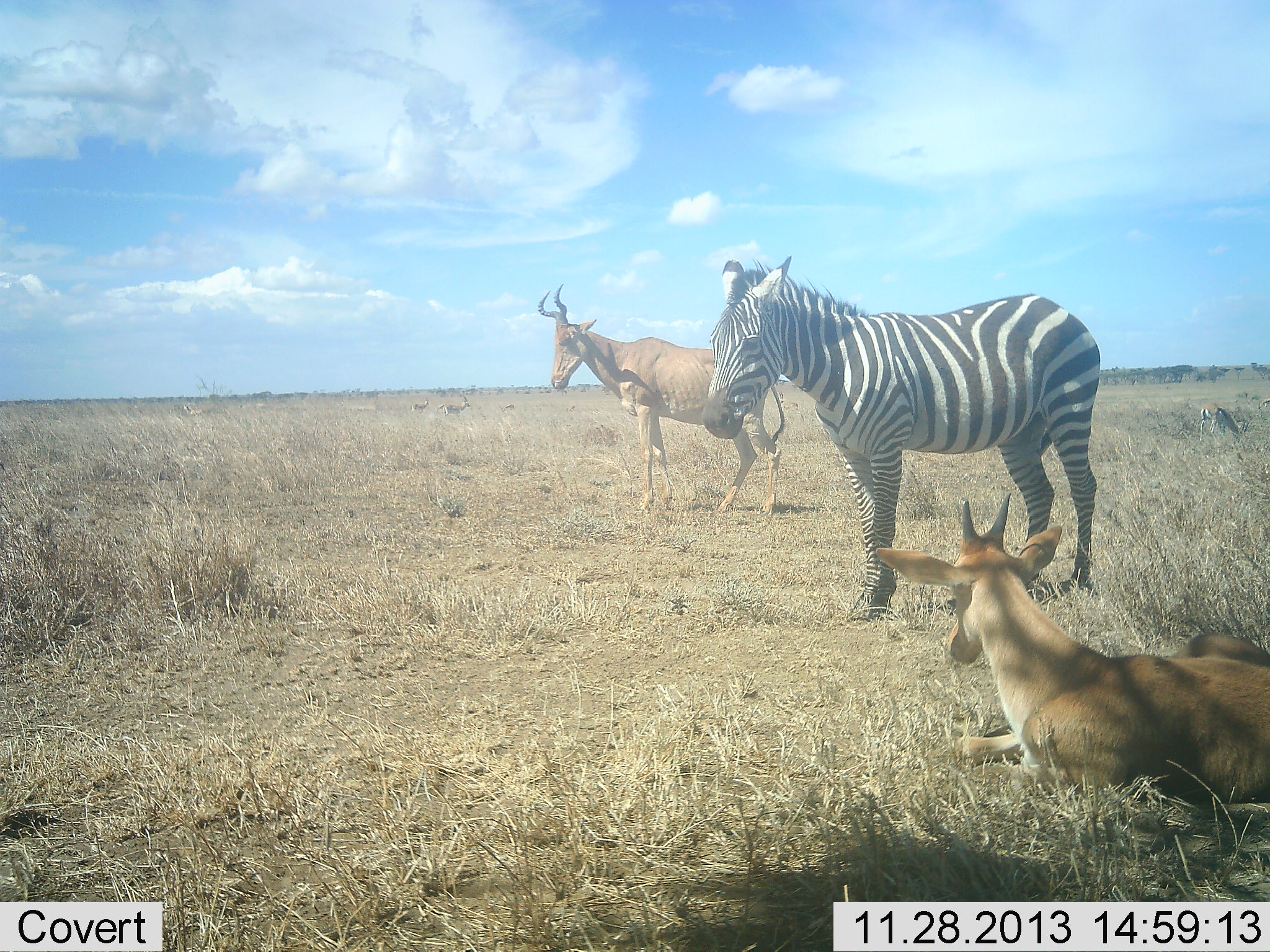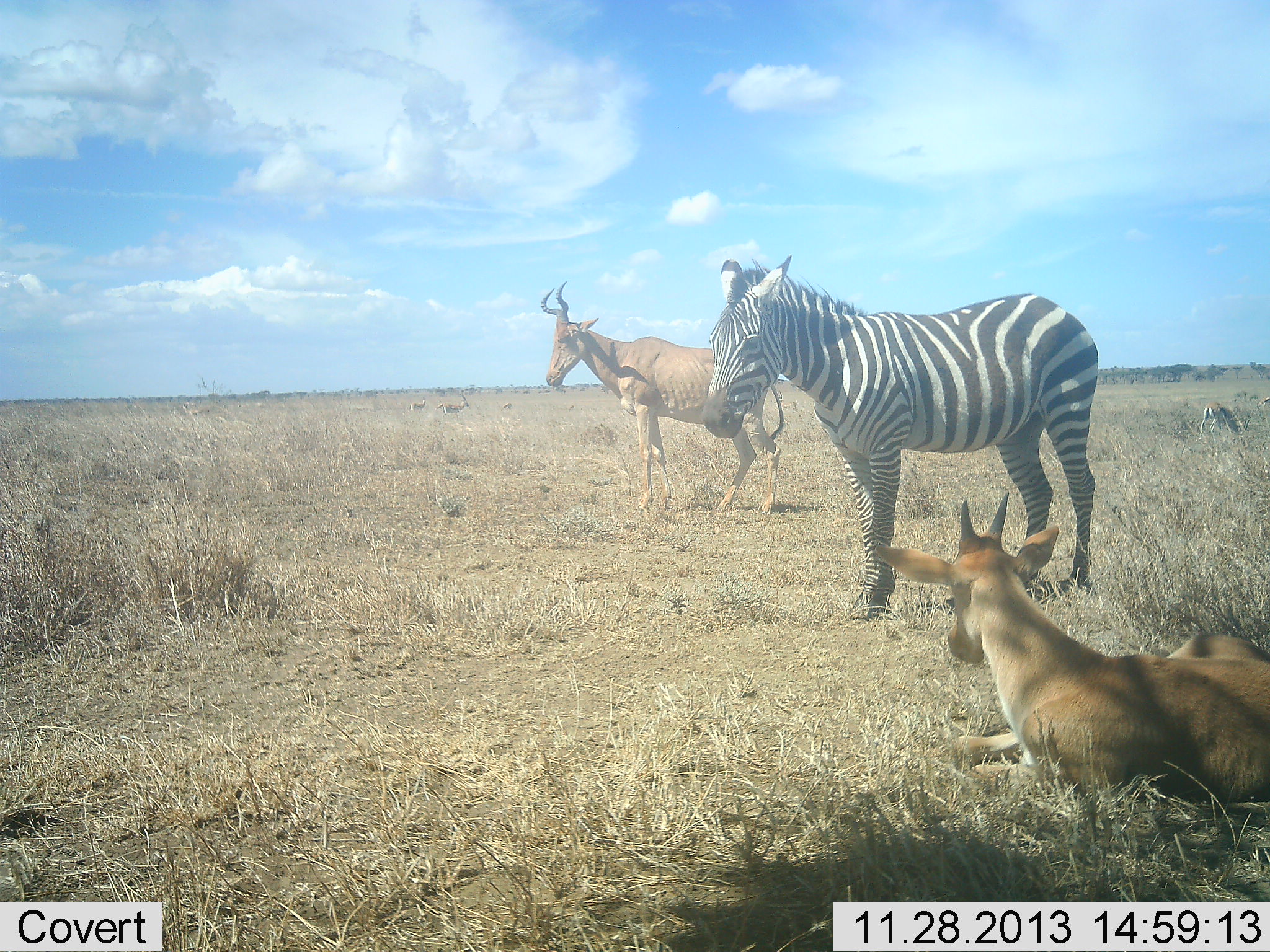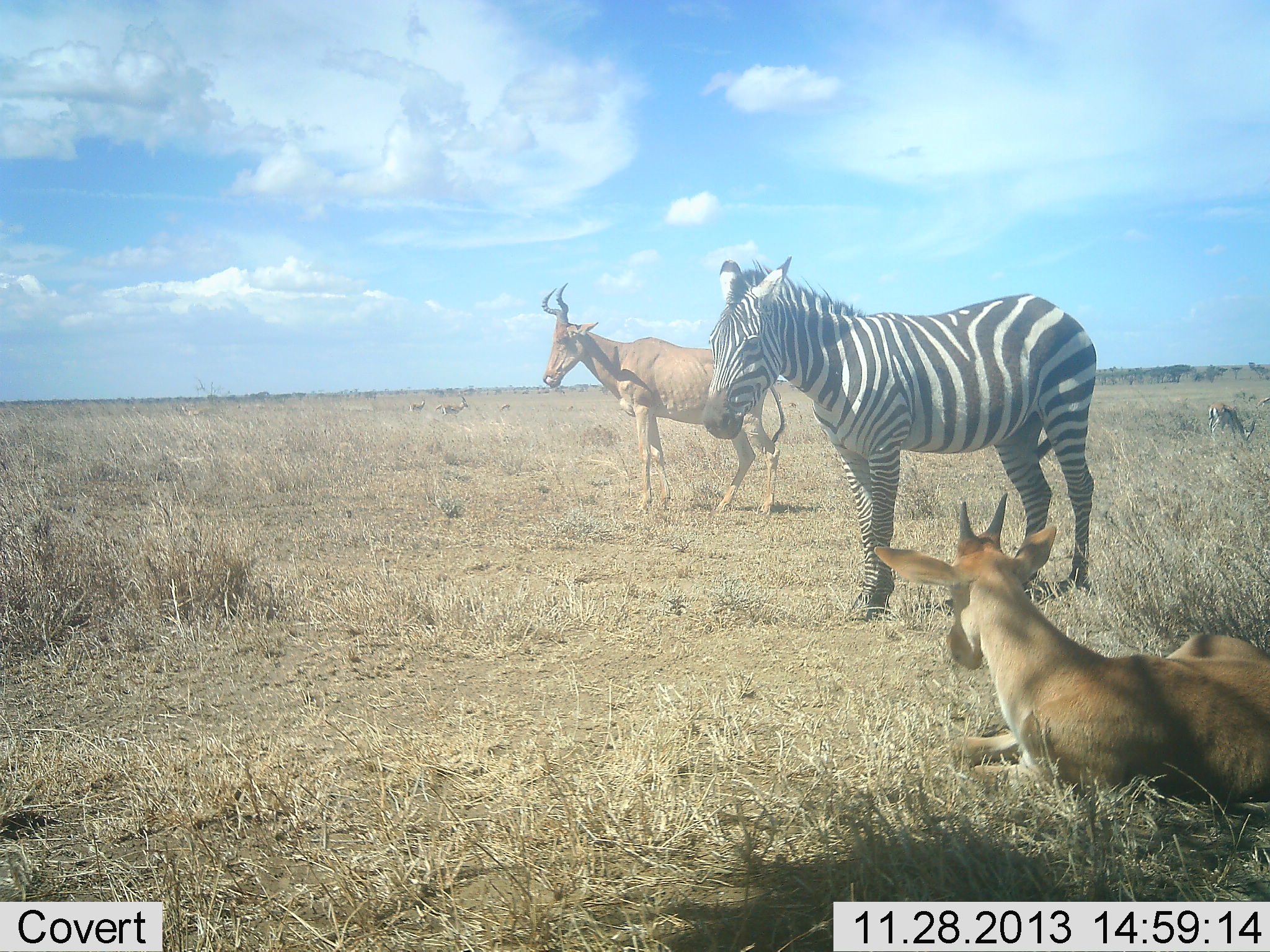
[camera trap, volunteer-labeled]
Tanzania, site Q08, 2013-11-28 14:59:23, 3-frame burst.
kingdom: Animalia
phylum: Chordata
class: Mammalia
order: Artiodactyla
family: Bovidae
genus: Eudorcas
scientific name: Eudorcas thomsonii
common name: thomson's gazelle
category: gazellethomsons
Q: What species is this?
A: Gazellethomsons (thomson's gazelle) (Eudorcas thomsonii).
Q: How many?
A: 3.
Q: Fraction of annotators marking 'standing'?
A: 30%.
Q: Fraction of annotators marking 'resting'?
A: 20%.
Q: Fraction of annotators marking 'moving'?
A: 20%.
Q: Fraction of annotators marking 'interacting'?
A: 0%.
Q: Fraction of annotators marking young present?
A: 0%.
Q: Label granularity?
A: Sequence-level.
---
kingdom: Animalia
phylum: Chordata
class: Mammalia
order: Artiodactyla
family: Bovidae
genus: Alcelaphus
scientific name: Alcelaphus buselaphus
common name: hartebeest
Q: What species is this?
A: Hartebeest (Alcelaphus buselaphus).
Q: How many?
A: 2.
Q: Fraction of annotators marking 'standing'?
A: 89%.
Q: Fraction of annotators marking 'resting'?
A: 79%.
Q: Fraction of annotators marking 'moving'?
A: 0%.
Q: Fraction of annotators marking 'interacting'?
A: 0%.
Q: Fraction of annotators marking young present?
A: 37%.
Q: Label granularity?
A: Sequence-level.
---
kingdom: Animalia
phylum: Chordata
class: Mammalia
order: Perissodactyla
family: Equidae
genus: Equus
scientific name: Equus quagga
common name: plains zebra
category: zebra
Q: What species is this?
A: Zebra (plains zebra) (Equus quagga).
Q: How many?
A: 1.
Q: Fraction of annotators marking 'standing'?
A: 95%.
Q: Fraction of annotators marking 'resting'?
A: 5%.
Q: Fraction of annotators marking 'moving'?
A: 0%.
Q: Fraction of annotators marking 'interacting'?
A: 0%.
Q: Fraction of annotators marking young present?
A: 0%.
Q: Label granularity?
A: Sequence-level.